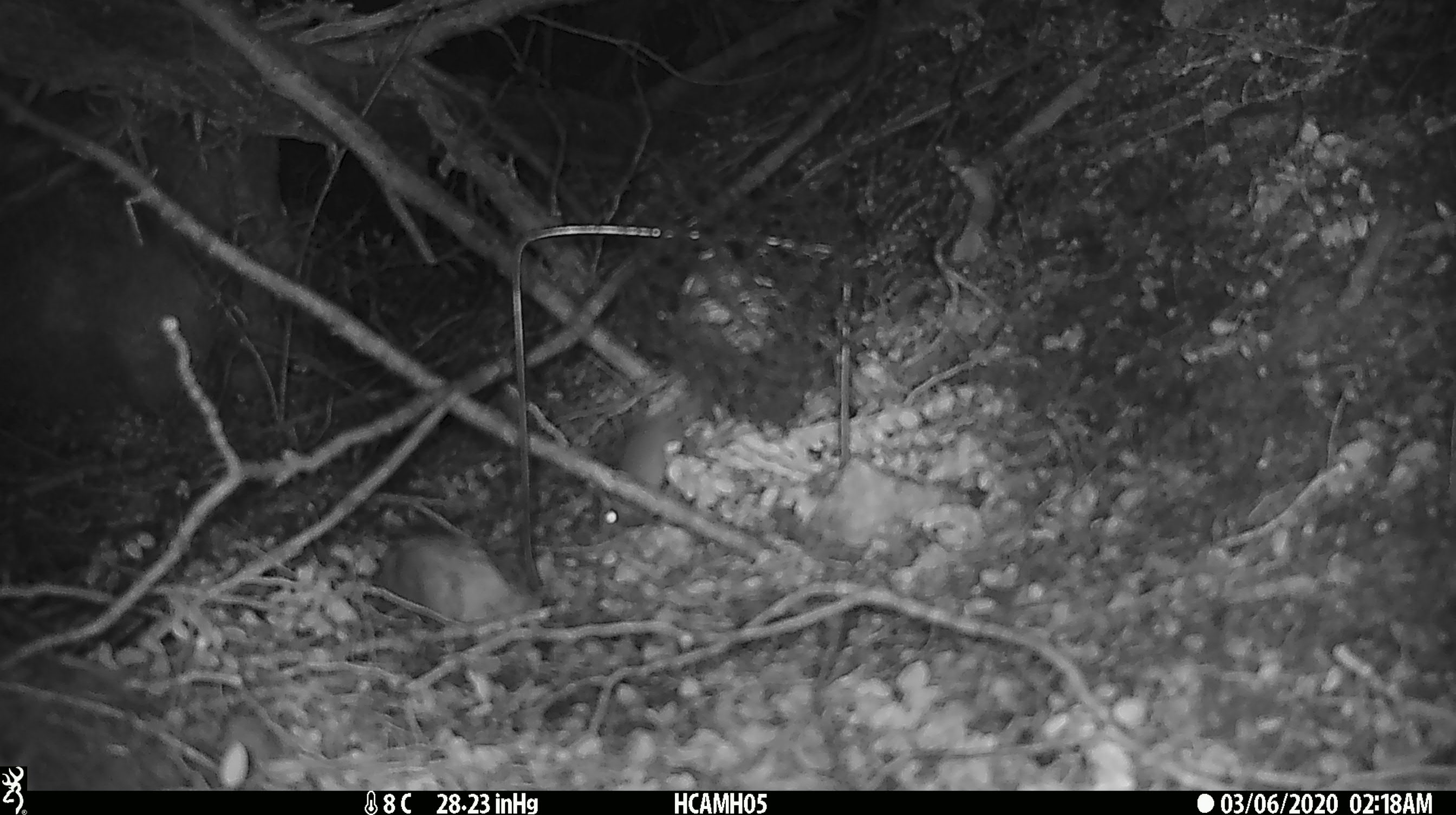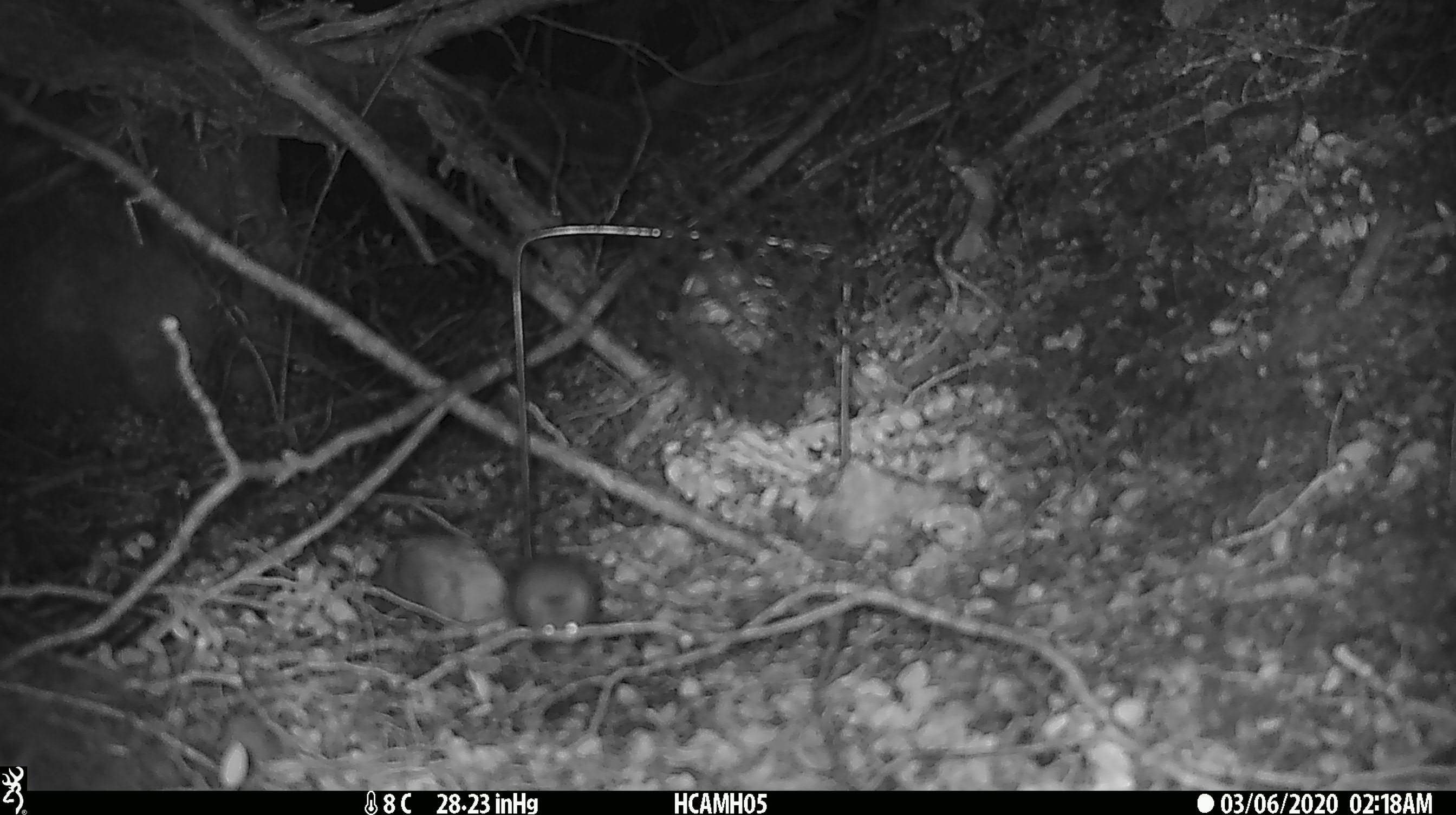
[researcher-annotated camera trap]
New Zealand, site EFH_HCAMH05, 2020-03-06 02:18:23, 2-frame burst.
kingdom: Animalia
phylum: Chordata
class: Mammalia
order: Rodentia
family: Muridae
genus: Mus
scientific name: Mus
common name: mouse